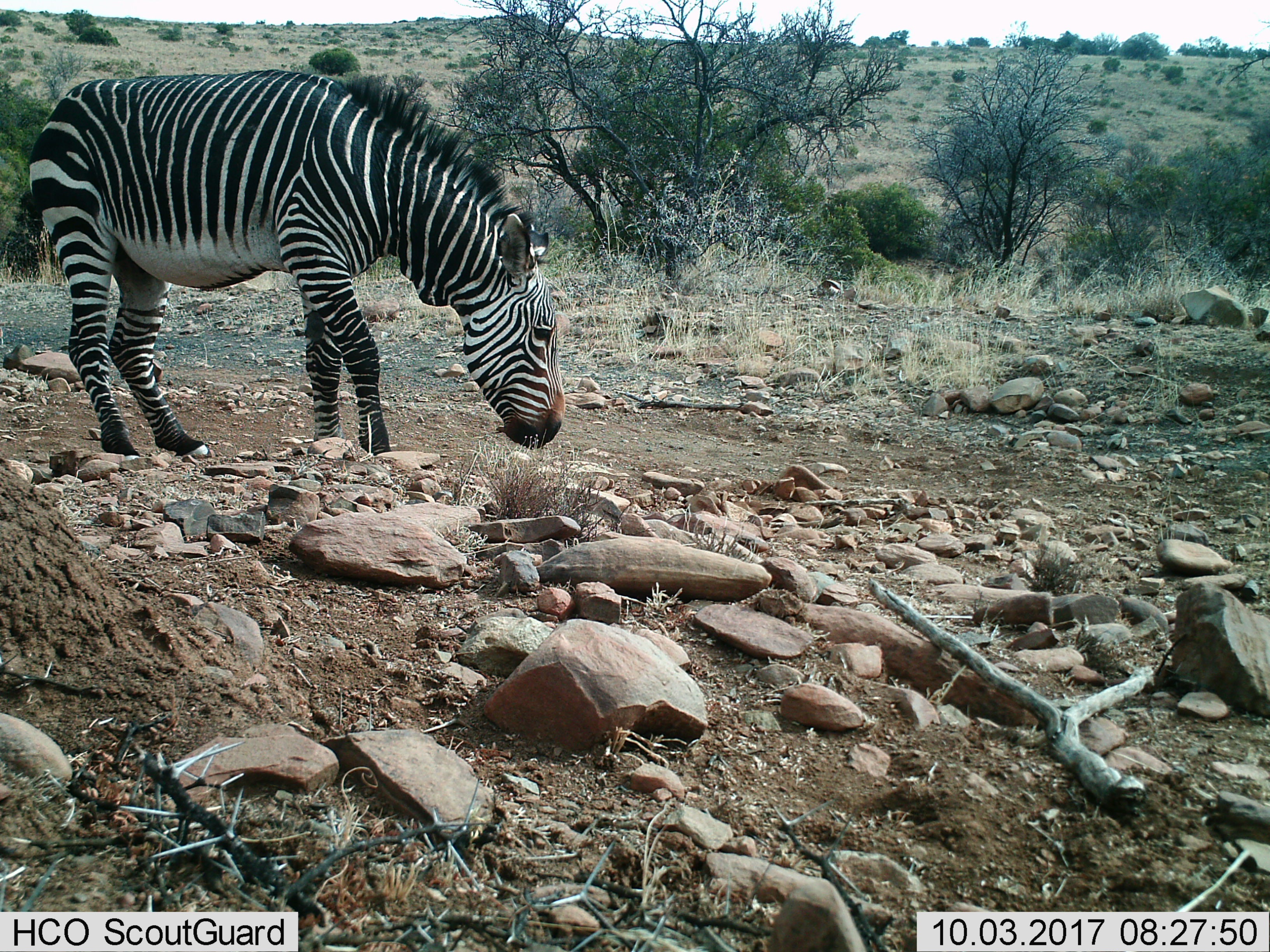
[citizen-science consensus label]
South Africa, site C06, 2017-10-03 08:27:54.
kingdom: Animalia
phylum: Chordata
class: Mammalia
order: Perissodactyla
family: Equidae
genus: Equus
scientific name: Equus zebra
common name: mountain zebra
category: zebramountain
Zebramountain (mountain zebra) (Equus zebra), count 1. Behavior (volunteer vote fractions): standing 56%, resting 0%, moving 11%, interacting 11%. Young present (vote fraction): 11%. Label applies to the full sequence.